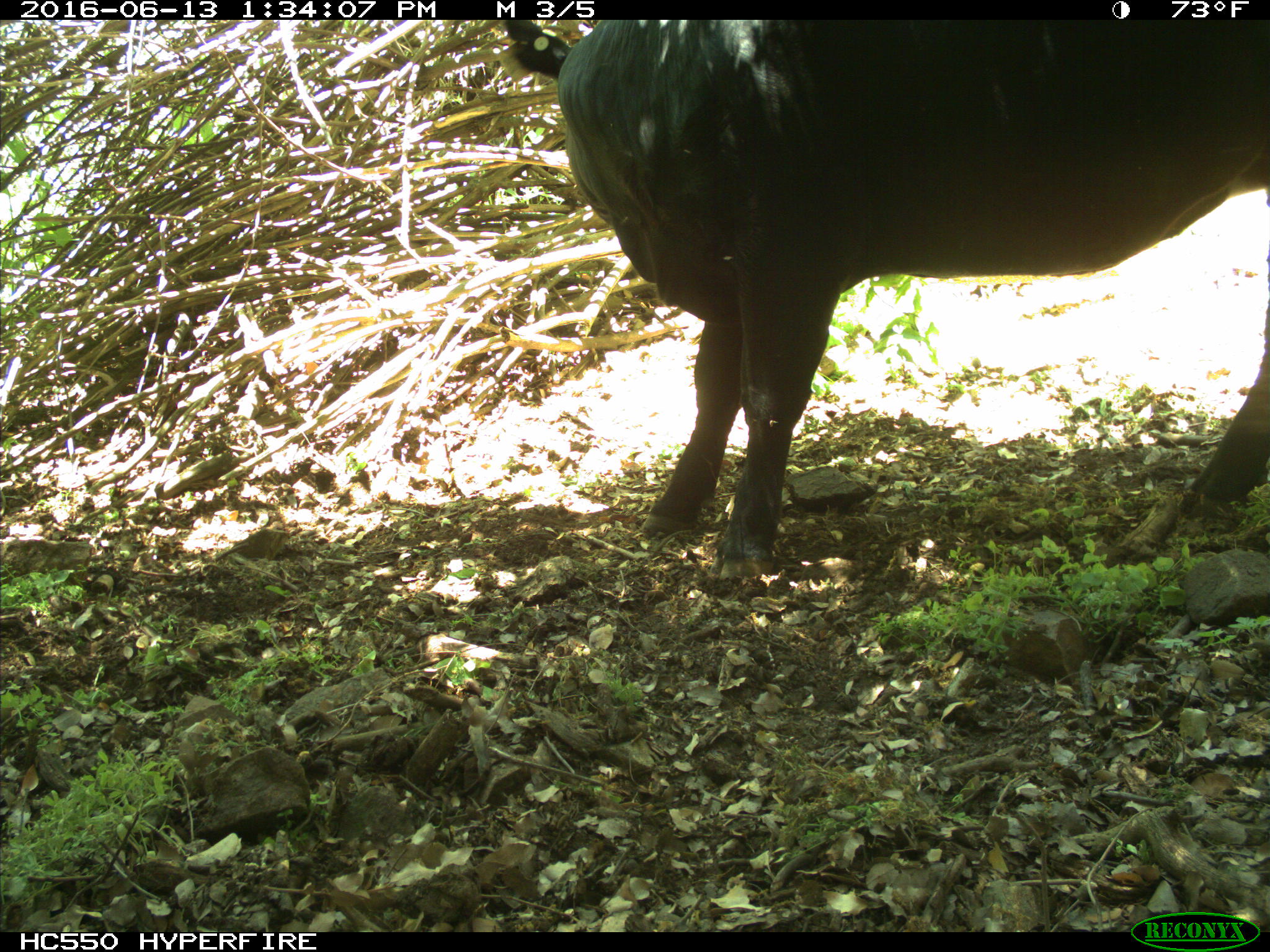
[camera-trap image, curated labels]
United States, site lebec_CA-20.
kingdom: Animalia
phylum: Chordata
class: Mammalia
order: Artiodactyla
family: Bovidae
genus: Bos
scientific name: Bos taurus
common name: domestic cow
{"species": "Bos taurus (domestic cow)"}